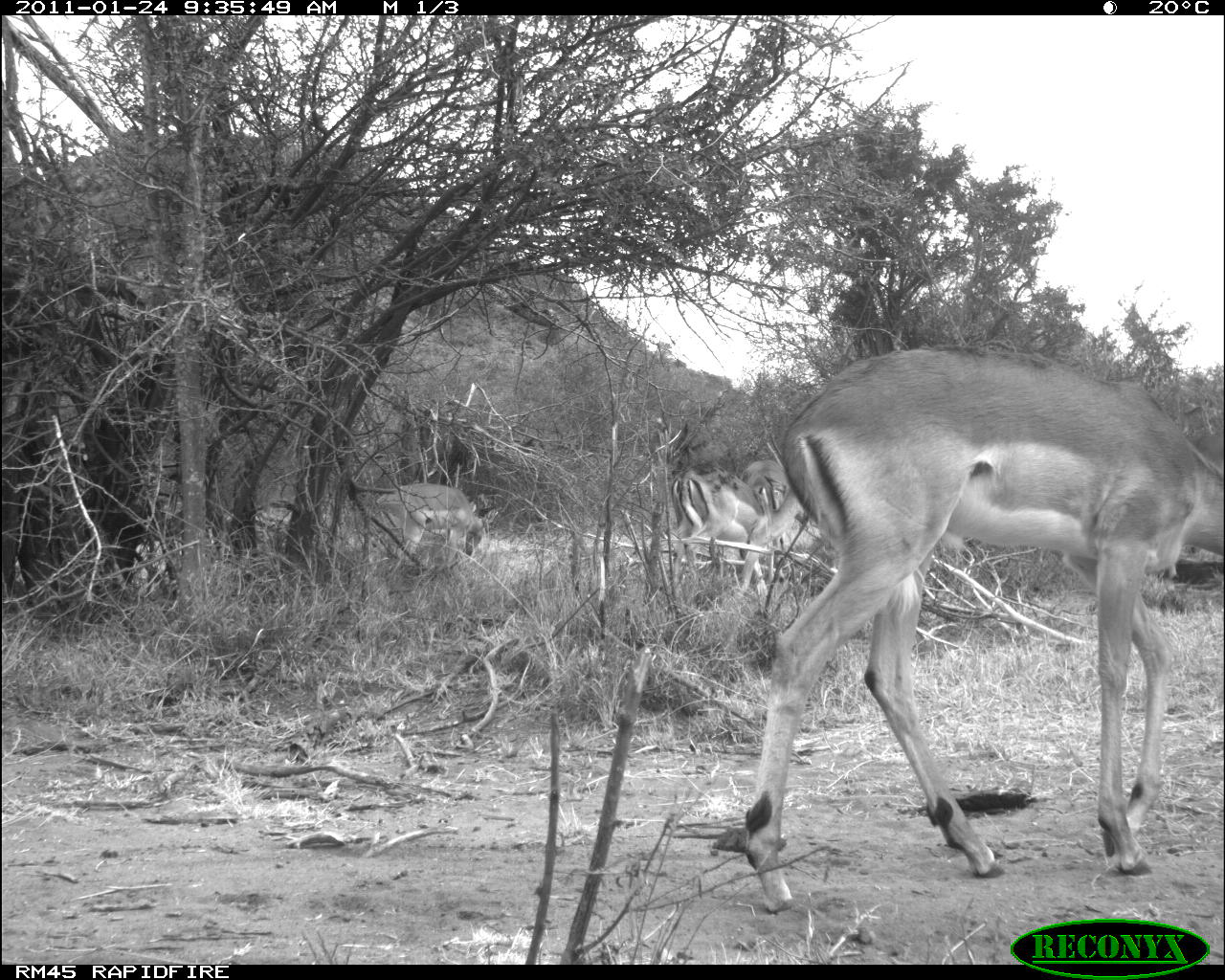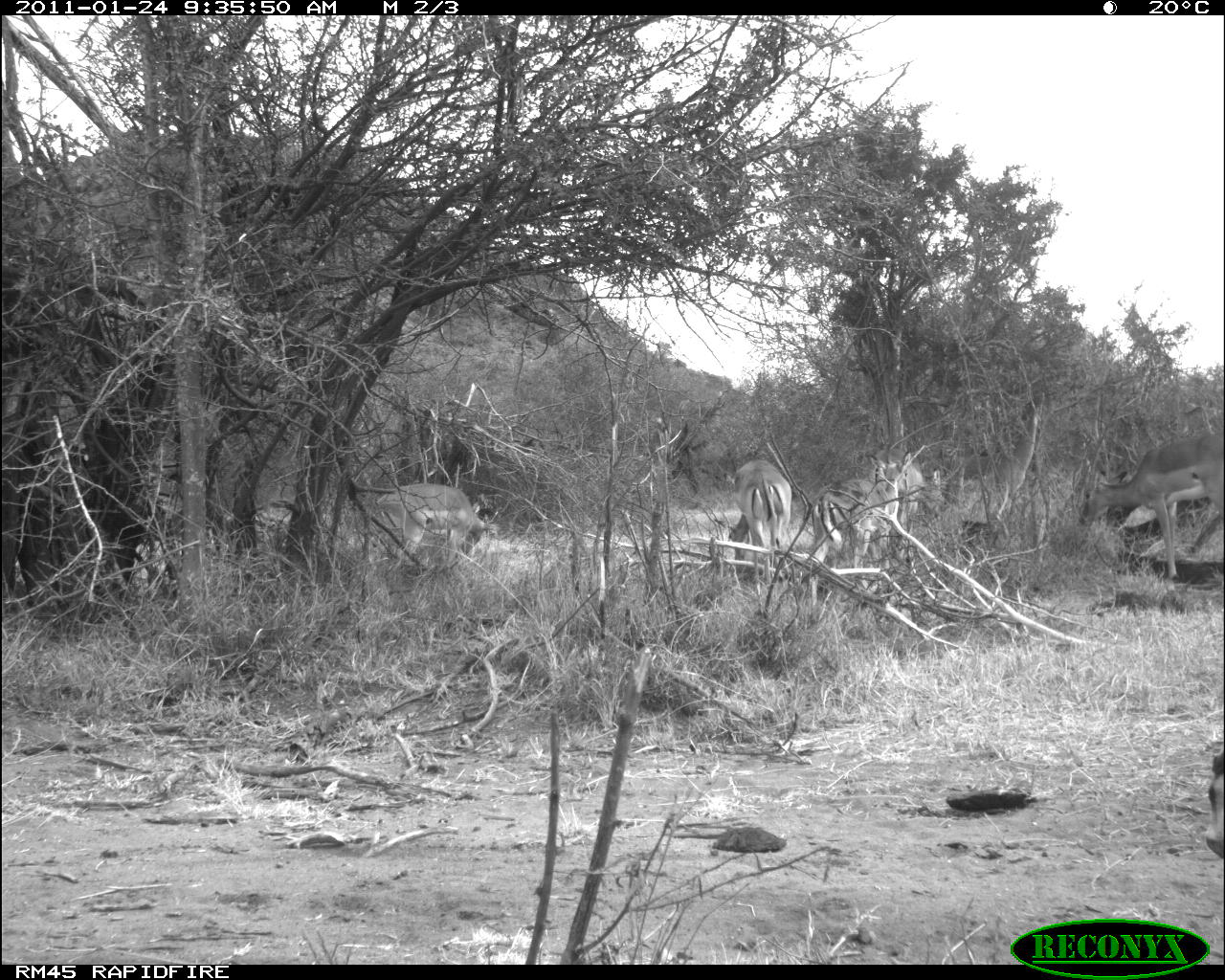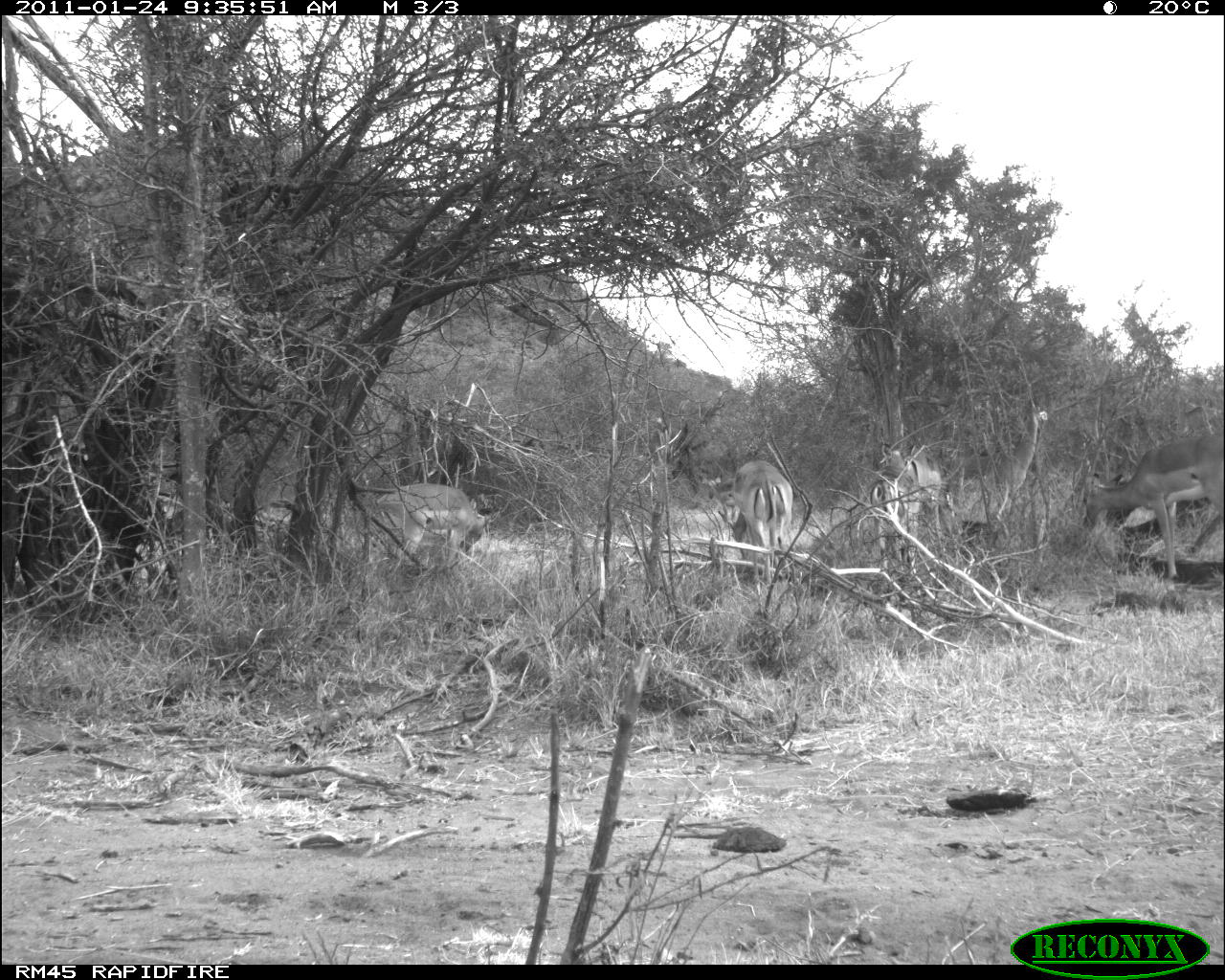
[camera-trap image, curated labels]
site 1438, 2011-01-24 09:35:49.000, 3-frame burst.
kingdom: Animalia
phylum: Chordata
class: Mammalia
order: Artiodactyla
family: Bovidae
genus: Aepyceros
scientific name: Aepyceros melampus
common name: impala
Aepyceros melampus (impala), count 4.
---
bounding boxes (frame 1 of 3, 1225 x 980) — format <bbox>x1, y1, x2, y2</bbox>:
aepyceros melampus: <bbox>734, 338, 1223, 914</bbox>; <bbox>666, 461, 771, 599</bbox>; <bbox>373, 480, 496, 573</bbox>; <bbox>739, 456, 821, 586</bbox>; <bbox>1158, 428, 1223, 581</bbox>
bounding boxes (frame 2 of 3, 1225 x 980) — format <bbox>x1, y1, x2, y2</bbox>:
aepyceros melampus: <bbox>1076, 432, 1224, 583</bbox>; <bbox>919, 390, 1045, 534</bbox>; <bbox>806, 465, 899, 609</bbox>; <bbox>372, 481, 500, 571</bbox>; <bbox>712, 458, 793, 585</bbox>; <bbox>864, 445, 923, 570</bbox>; <bbox>1203, 741, 1225, 865</bbox>; <bbox>915, 461, 949, 527</bbox>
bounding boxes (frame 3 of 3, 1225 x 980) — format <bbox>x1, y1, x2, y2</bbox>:
aepyceros melampus: <bbox>1079, 432, 1225, 580</bbox>; <bbox>934, 397, 1048, 546</bbox>; <bbox>697, 457, 793, 585</bbox>; <bbox>371, 480, 500, 567</bbox>; <bbox>867, 477, 924, 570</bbox>; <bbox>879, 442, 943, 509</bbox>